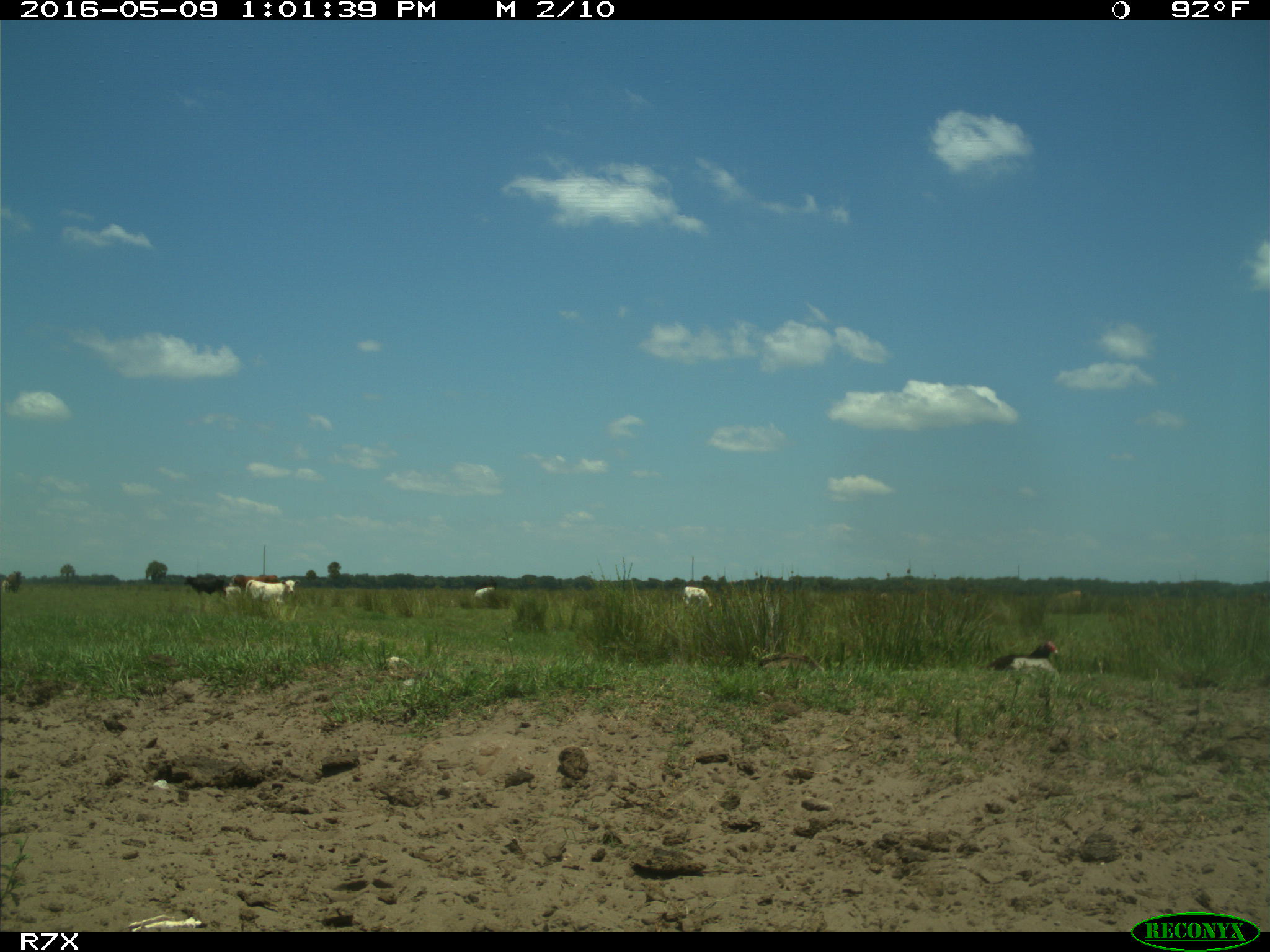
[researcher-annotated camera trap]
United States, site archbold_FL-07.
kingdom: Animalia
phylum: Chordata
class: Mammalia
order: Artiodactyla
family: Bovidae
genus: Bos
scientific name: Bos taurus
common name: domestic cow